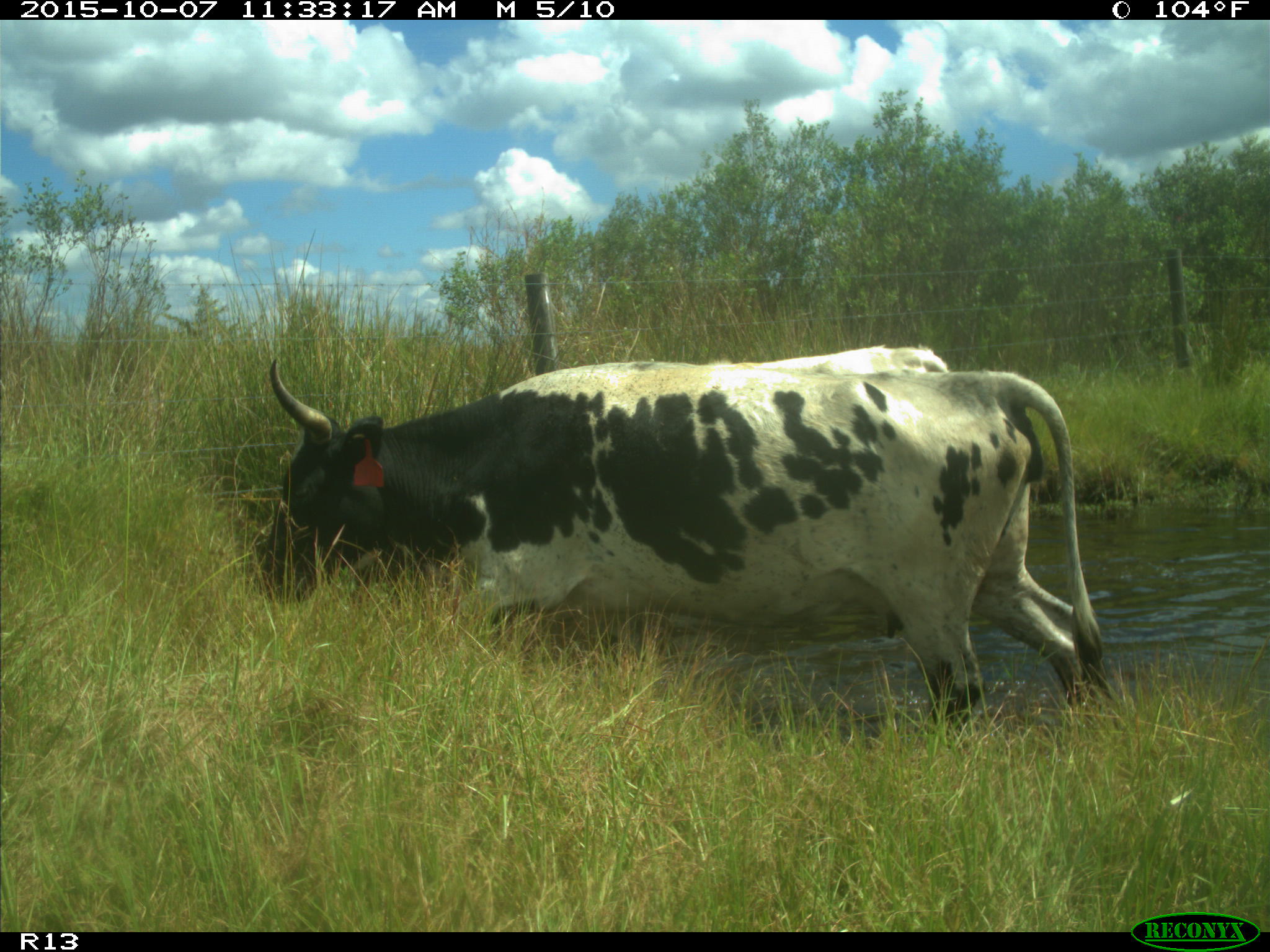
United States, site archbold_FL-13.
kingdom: Animalia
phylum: Chordata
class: Mammalia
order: Artiodactyla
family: Bovidae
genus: Bos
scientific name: Bos taurus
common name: domestic cow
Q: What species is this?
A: Bos taurus (domestic cow).